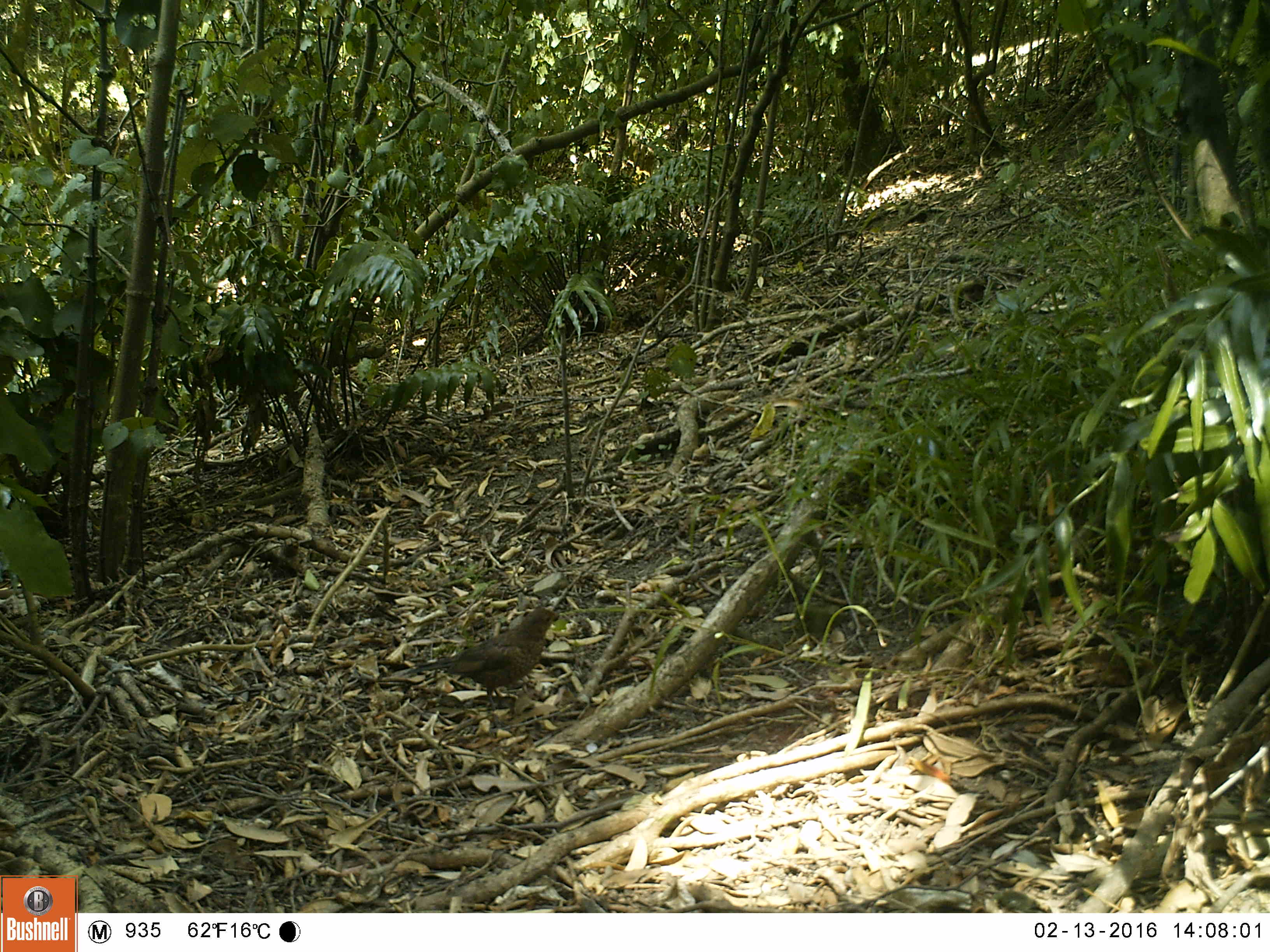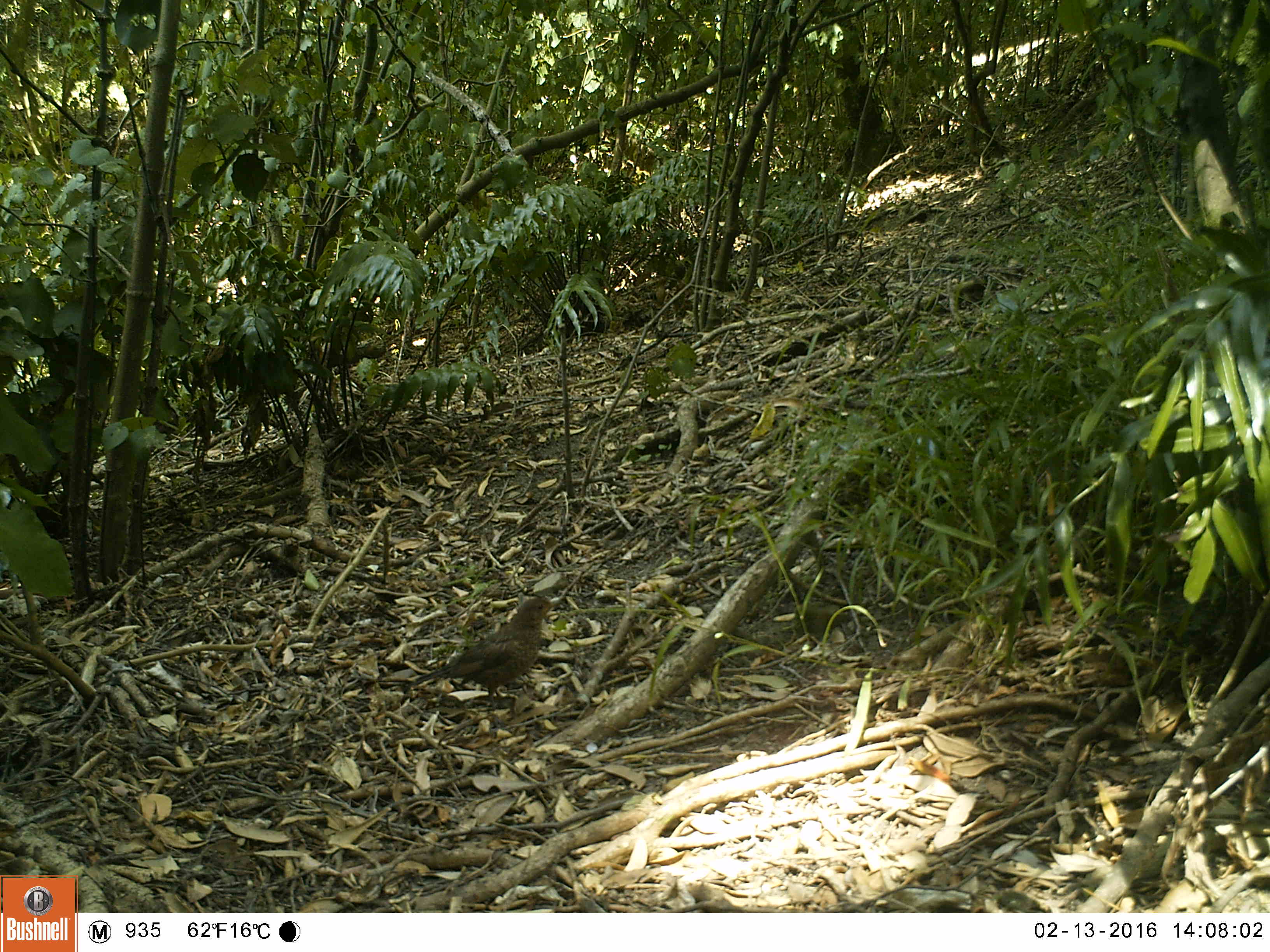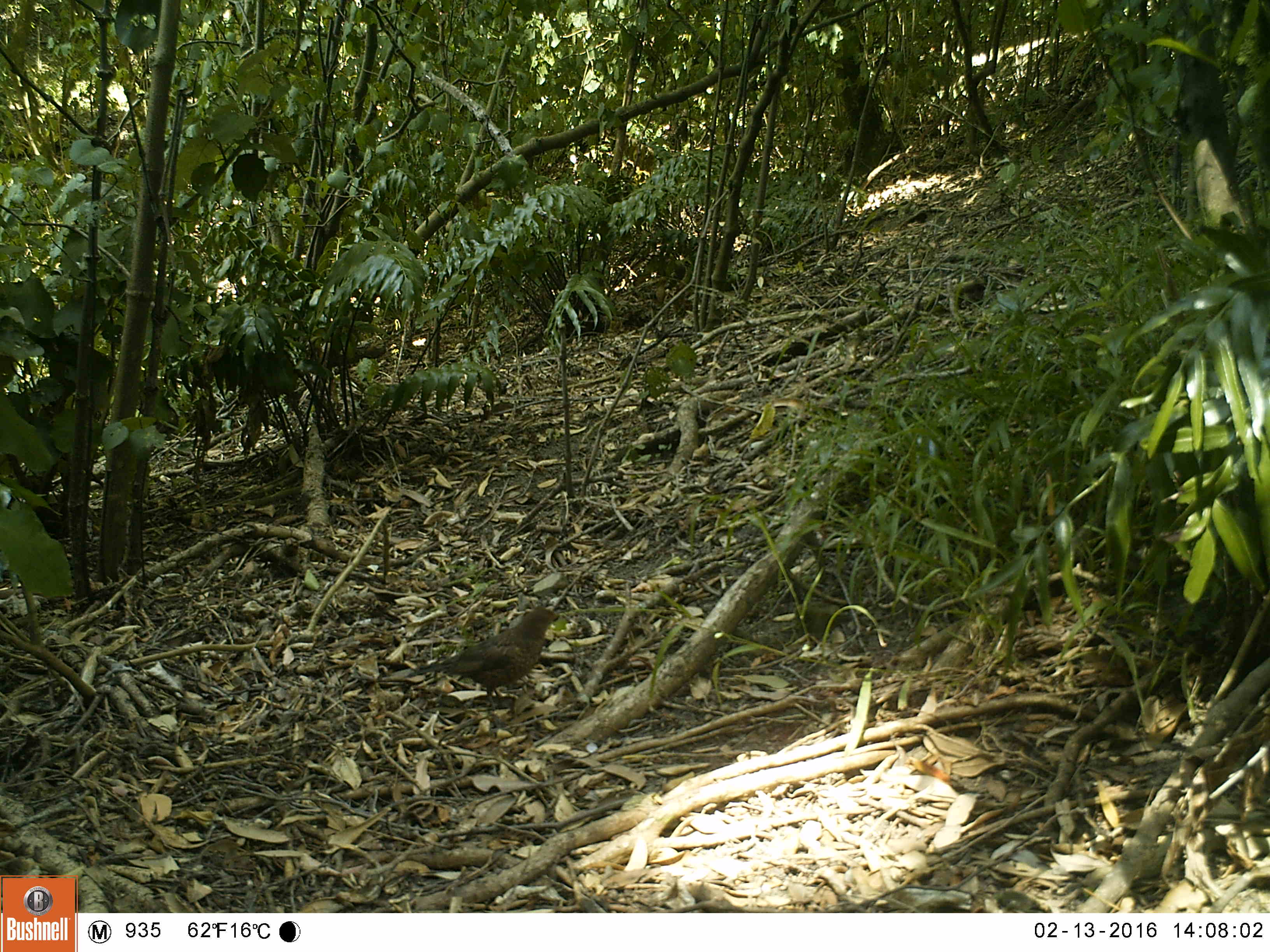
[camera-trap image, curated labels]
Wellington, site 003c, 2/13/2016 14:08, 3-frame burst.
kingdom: Animalia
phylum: Chordata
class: Aves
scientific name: Aves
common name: bird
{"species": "bird (Aves)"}